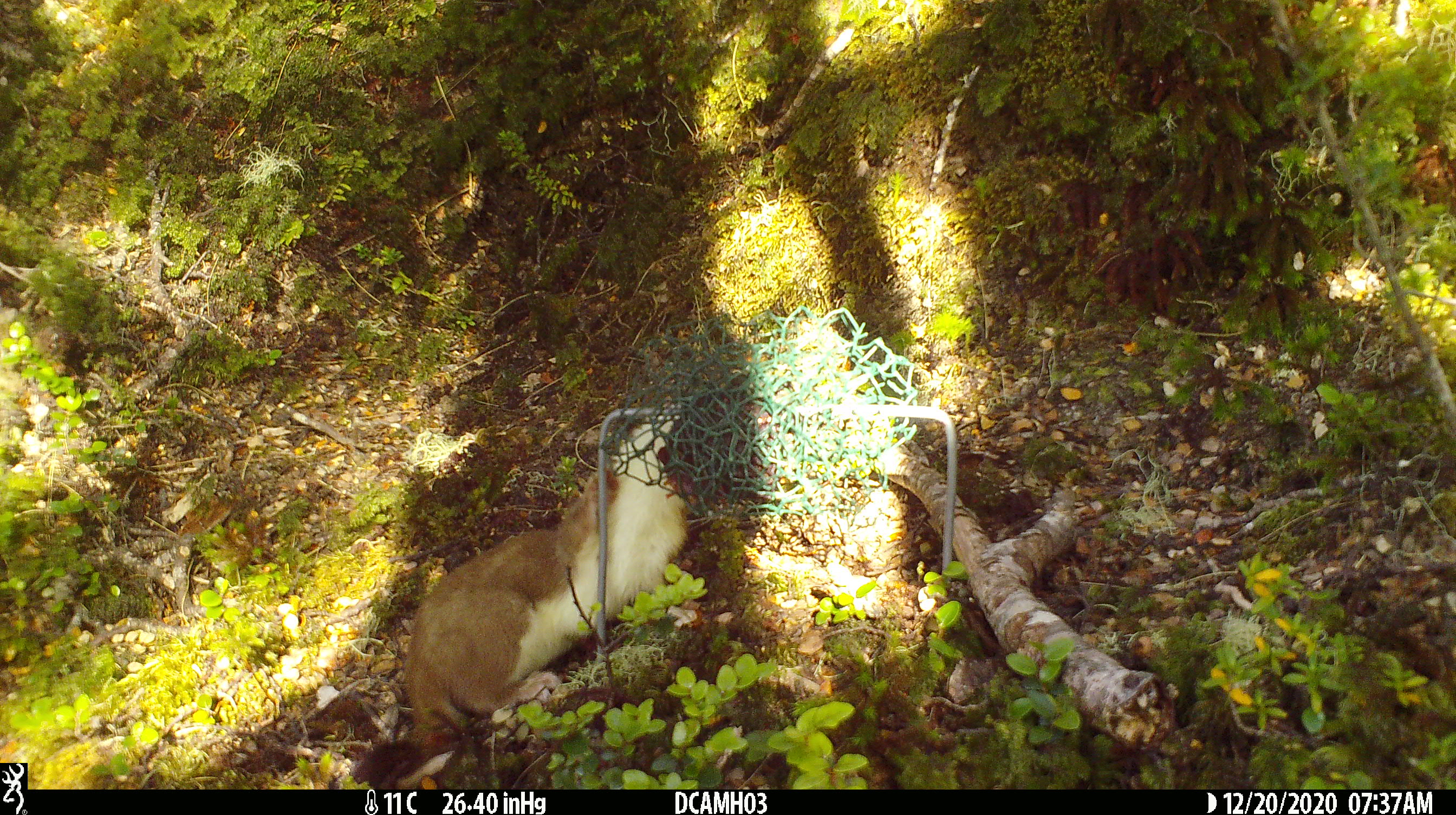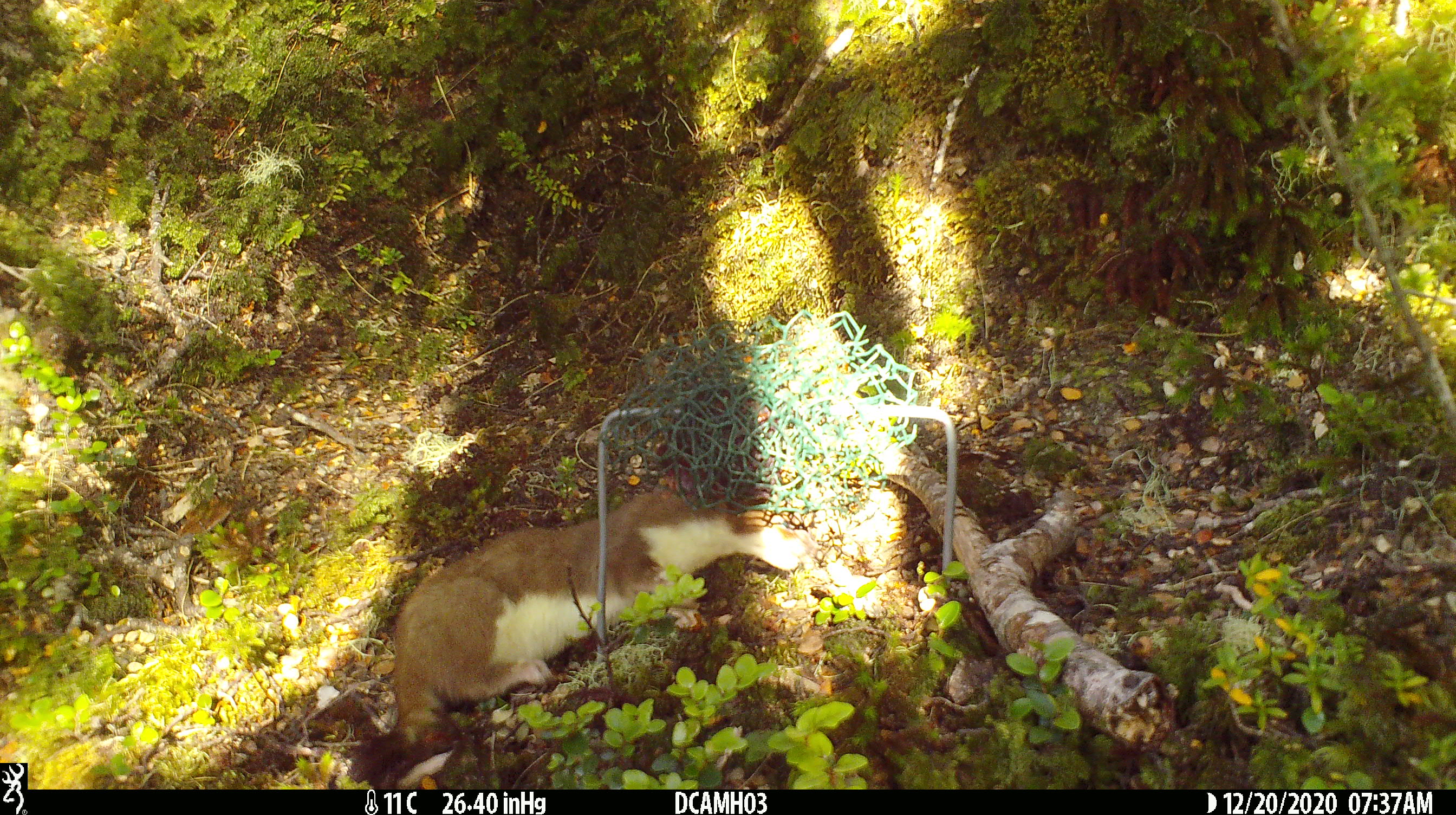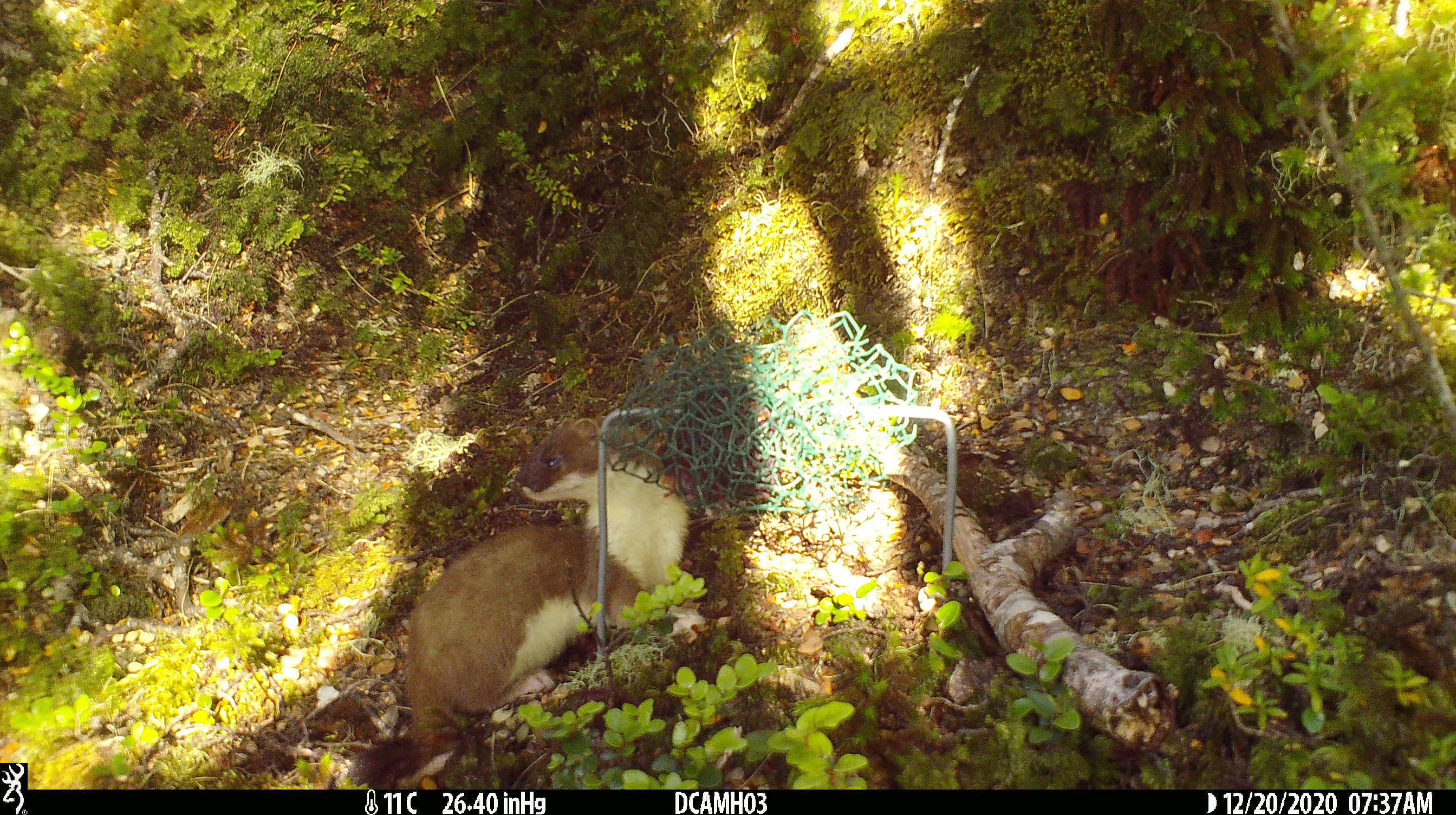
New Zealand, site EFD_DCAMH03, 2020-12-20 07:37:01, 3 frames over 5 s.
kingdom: Animalia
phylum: Chordata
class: Mammalia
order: Carnivora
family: Mustelidae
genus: Mustela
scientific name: Mustela erminea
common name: stoat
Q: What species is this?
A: Stoat (Mustela erminea).